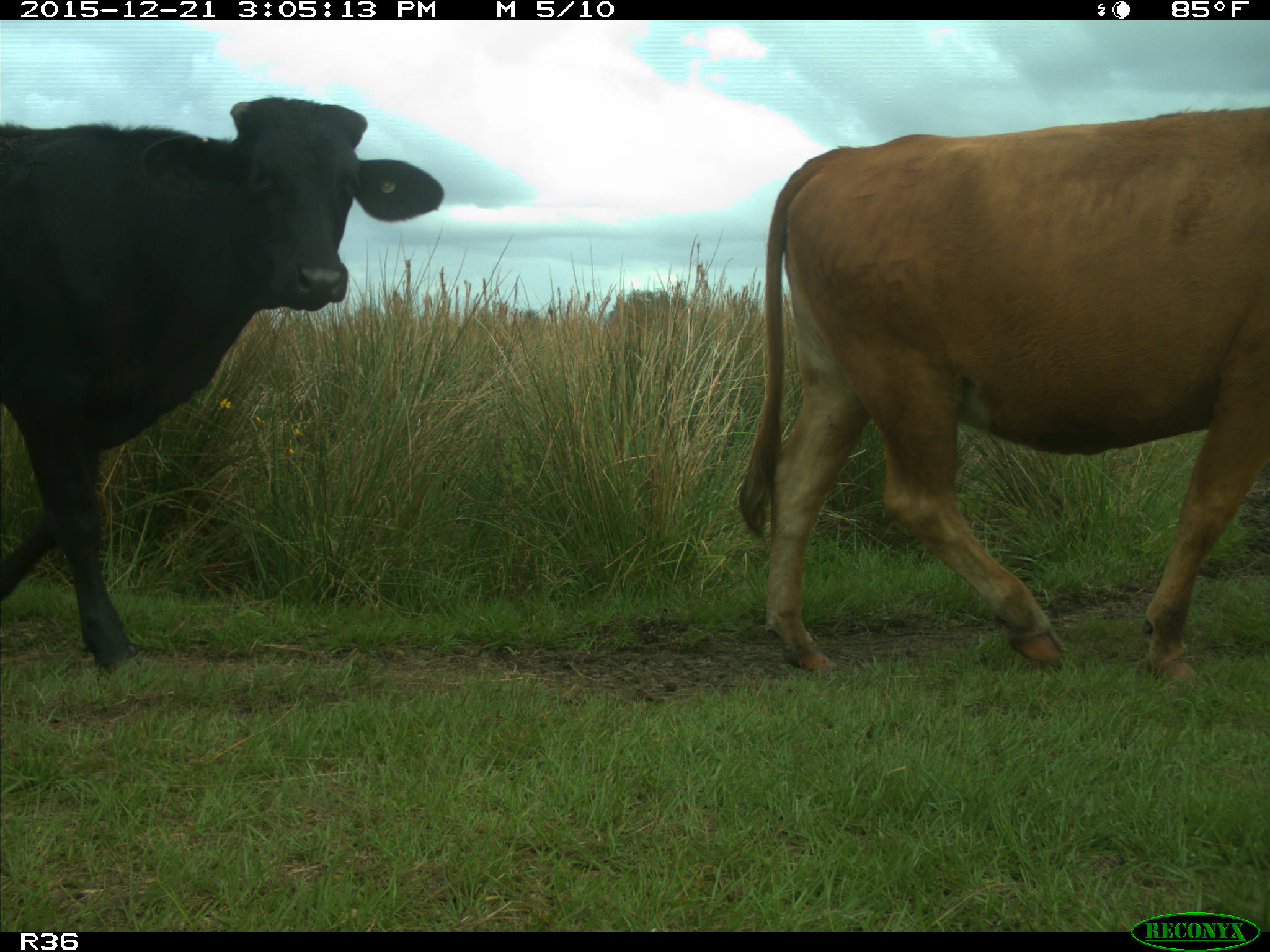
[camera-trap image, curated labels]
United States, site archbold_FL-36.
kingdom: Animalia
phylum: Chordata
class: Mammalia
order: Artiodactyla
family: Bovidae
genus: Bos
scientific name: Bos taurus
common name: domestic cow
Bos taurus (domestic cow).